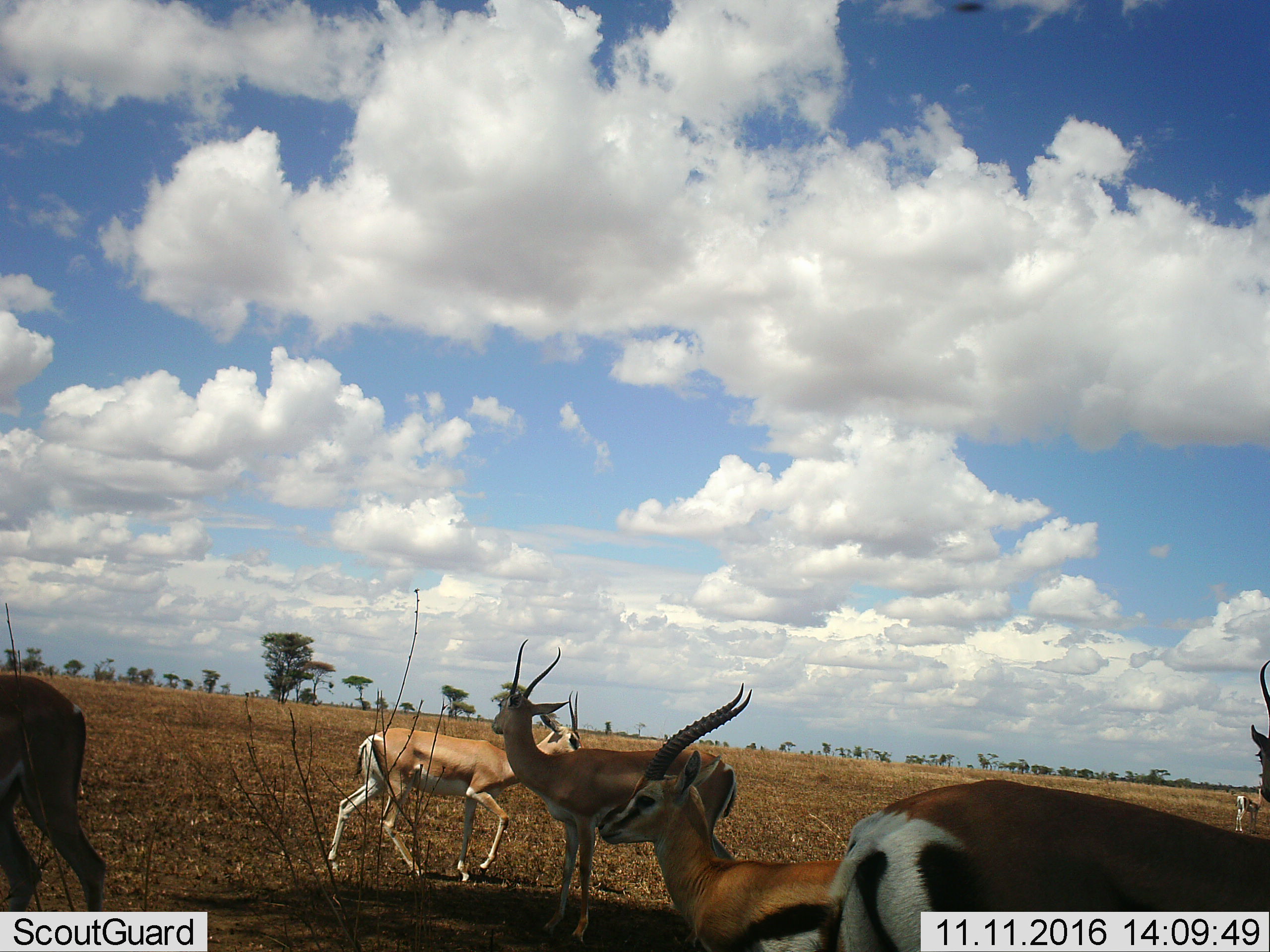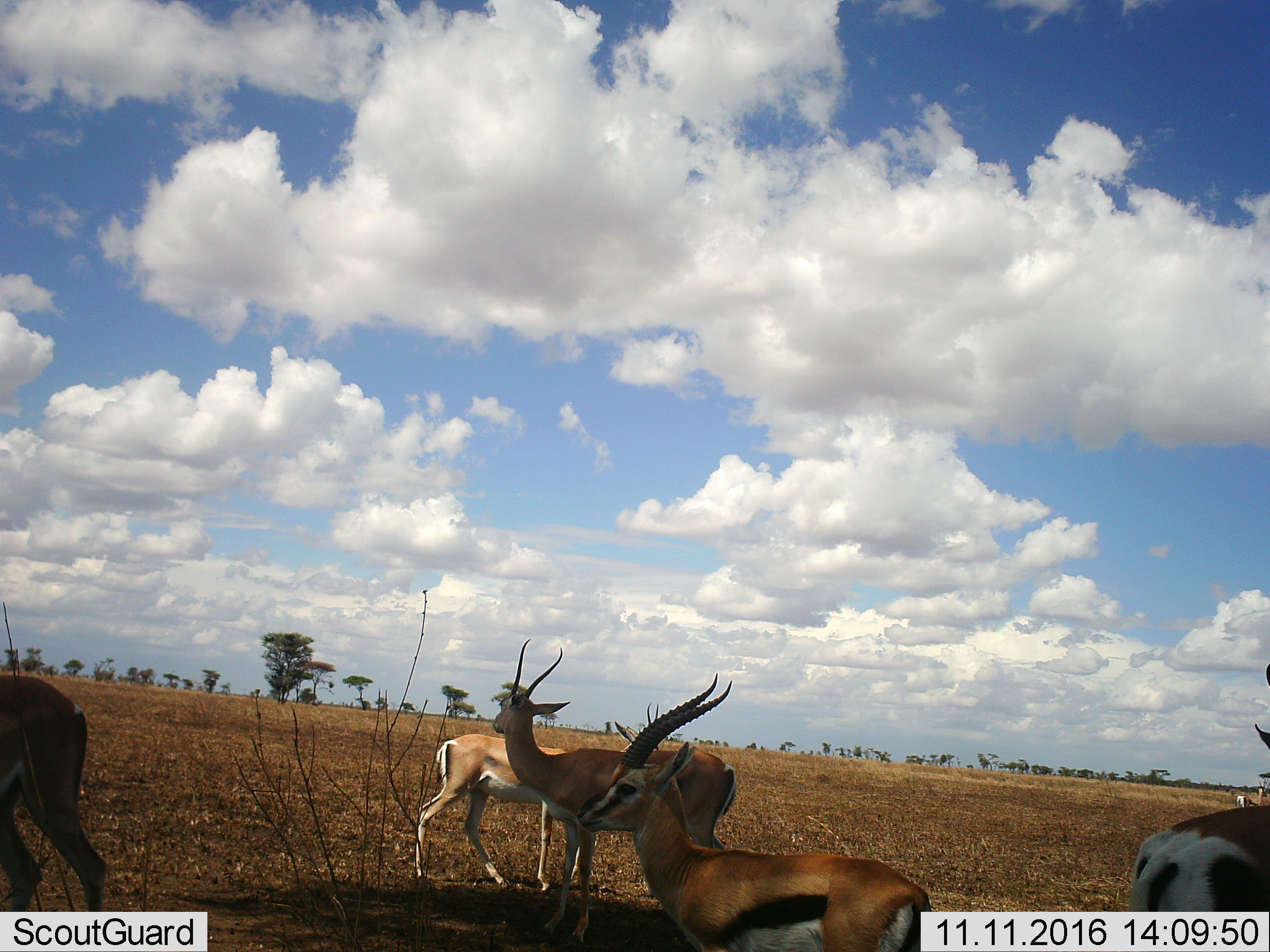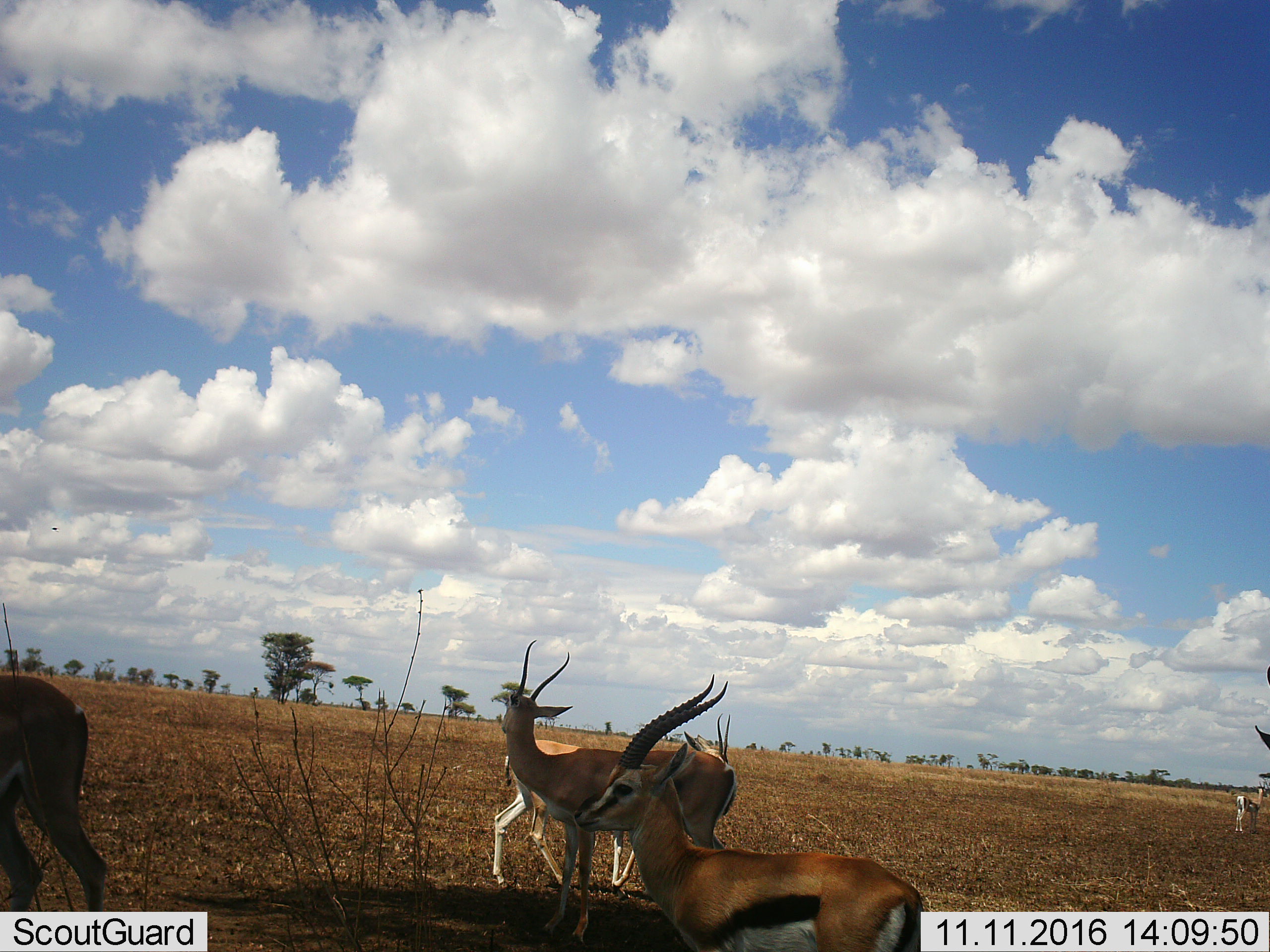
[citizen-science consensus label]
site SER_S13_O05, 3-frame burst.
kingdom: Animalia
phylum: Chordata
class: Mammalia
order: Artiodactyla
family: Bovidae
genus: Nanger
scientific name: Nanger granti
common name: grant's gazelle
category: gazellegrants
Gazellegrants (grant's gazelle) (Nanger granti), count 5. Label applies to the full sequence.